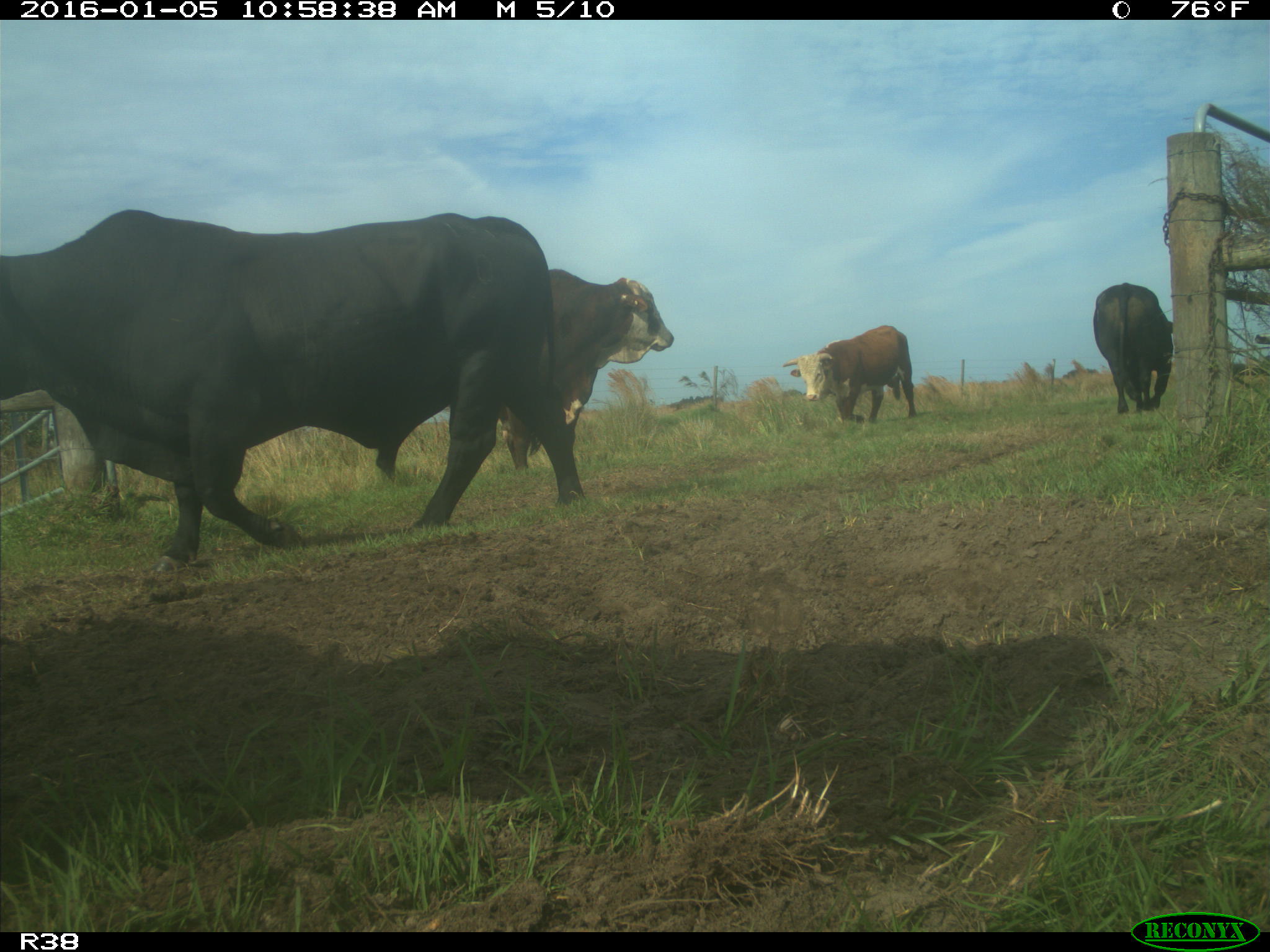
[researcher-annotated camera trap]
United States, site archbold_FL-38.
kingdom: Animalia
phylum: Chordata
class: Mammalia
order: Artiodactyla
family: Bovidae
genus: Bos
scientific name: Bos taurus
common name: domestic cow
Bos taurus (domestic cow).